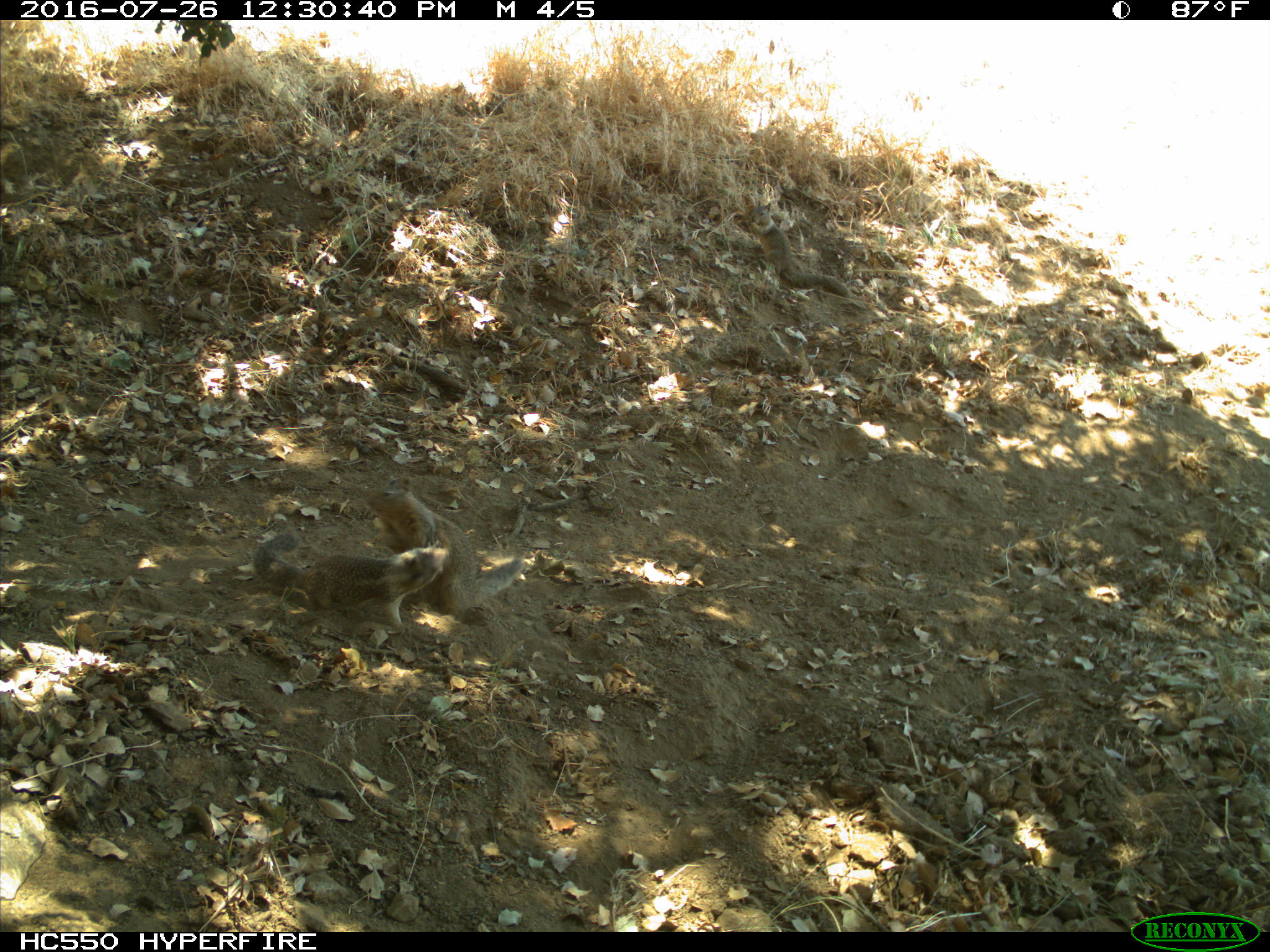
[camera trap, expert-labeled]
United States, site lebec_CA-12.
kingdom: Animalia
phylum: Chordata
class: Mammalia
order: Rodentia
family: Sciuridae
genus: Otospermophilus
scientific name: Otospermophilus beecheyi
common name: california ground squirrel